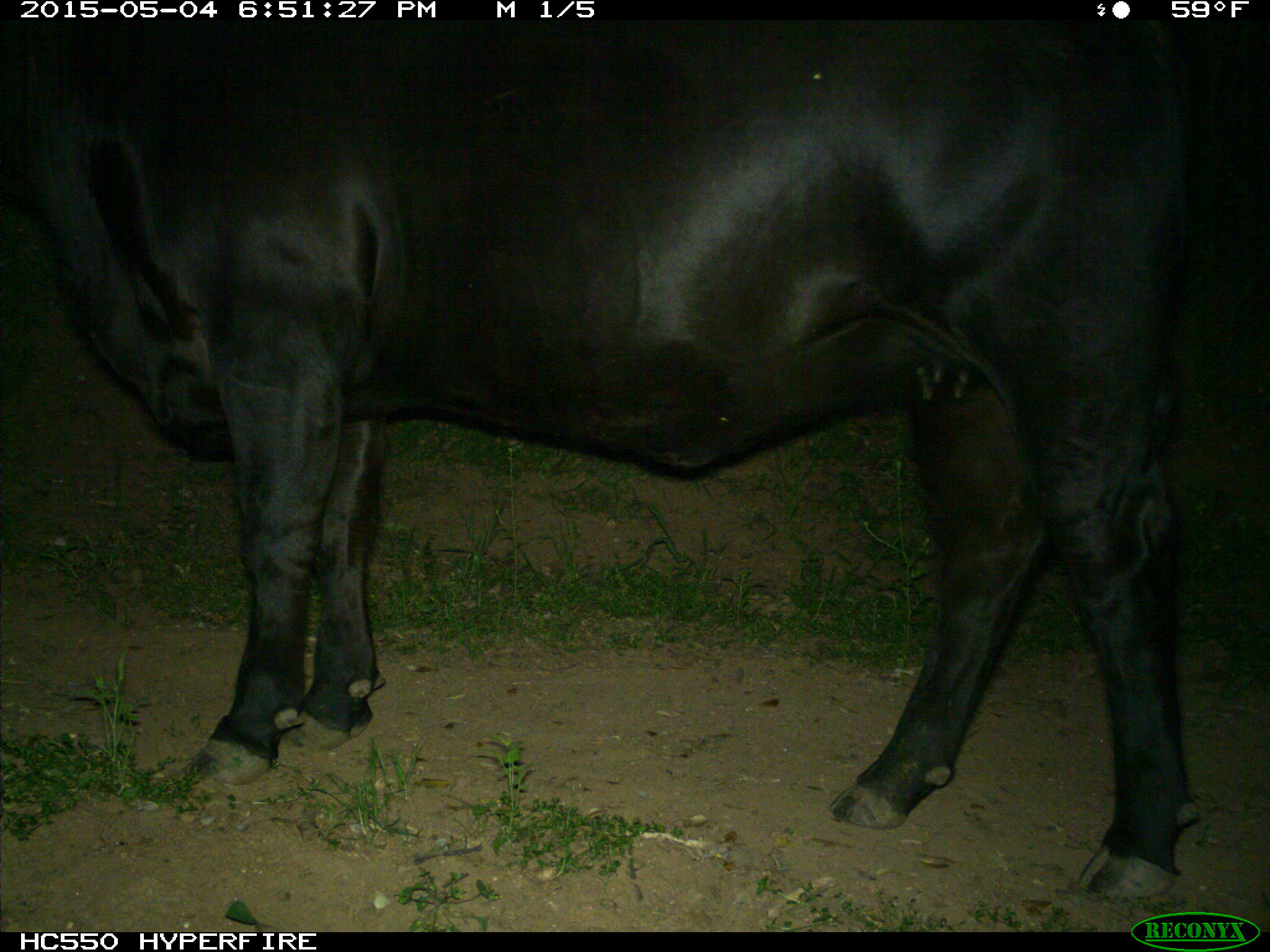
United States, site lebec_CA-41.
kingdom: Animalia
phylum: Chordata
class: Mammalia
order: Artiodactyla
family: Bovidae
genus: Bos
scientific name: Bos taurus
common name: domestic cow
Bos taurus (domestic cow).